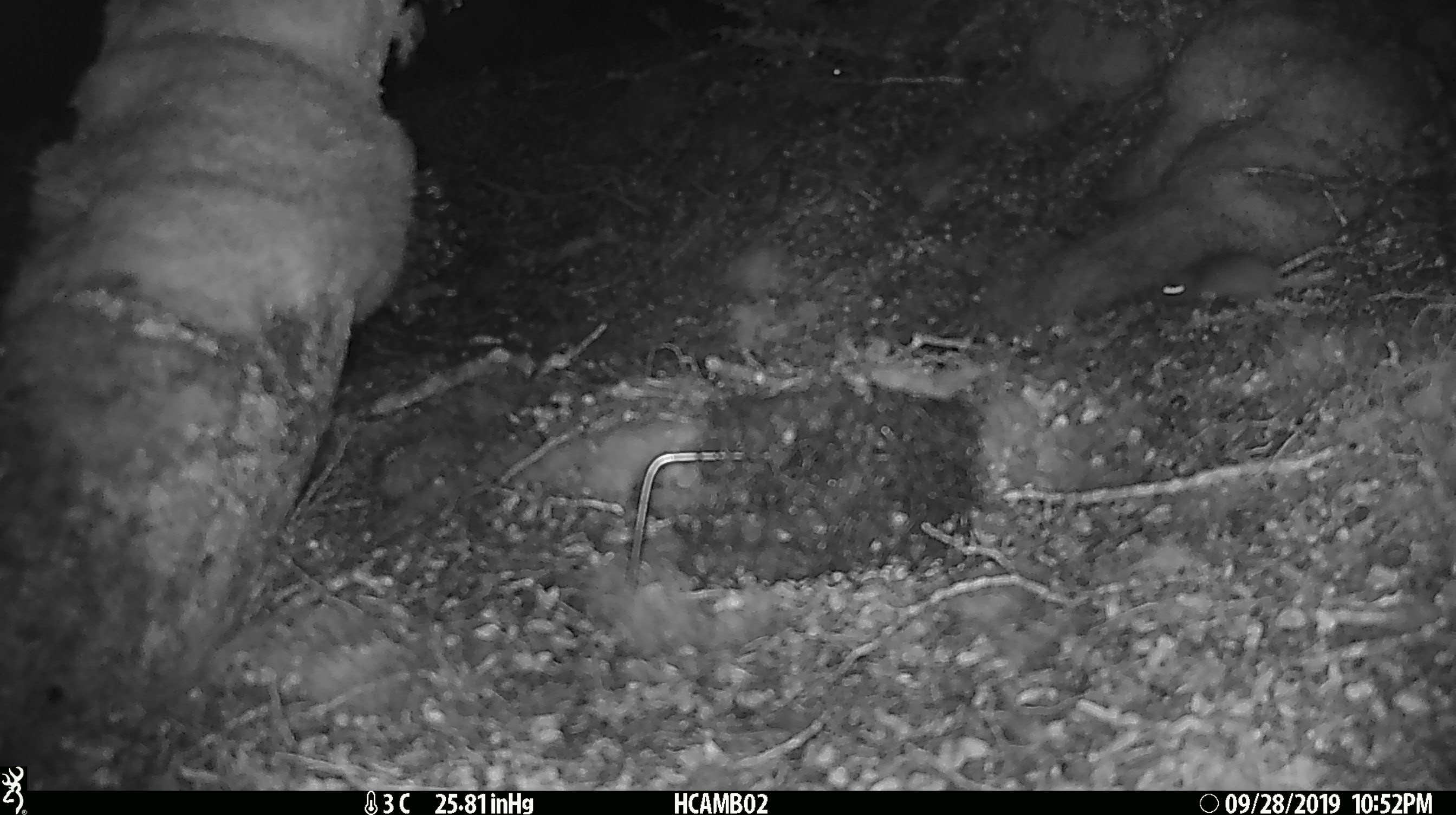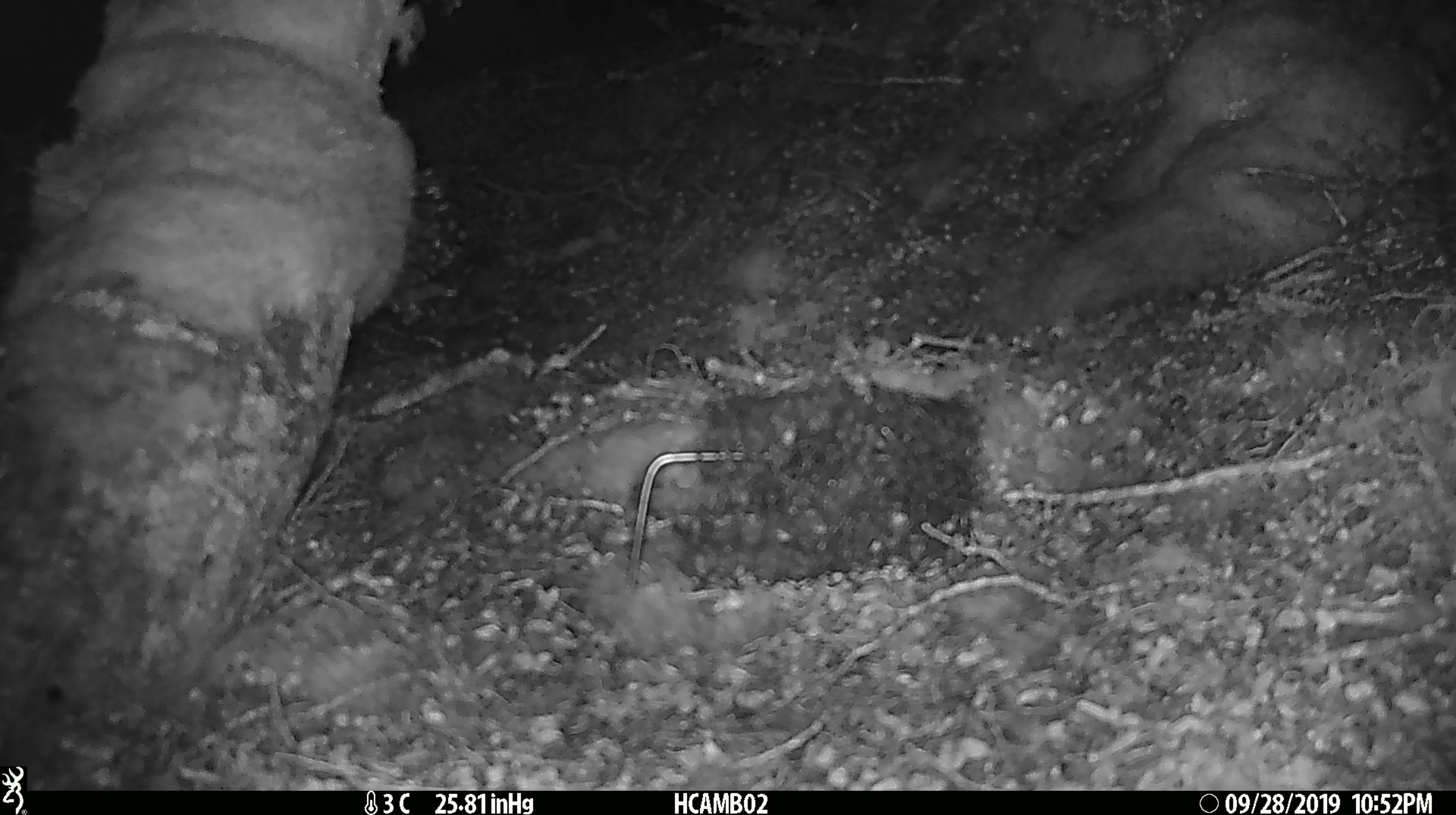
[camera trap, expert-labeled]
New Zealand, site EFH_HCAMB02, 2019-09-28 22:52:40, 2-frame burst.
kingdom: Animalia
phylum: Chordata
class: Mammalia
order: Rodentia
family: Muridae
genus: Mus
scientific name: Mus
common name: mouse